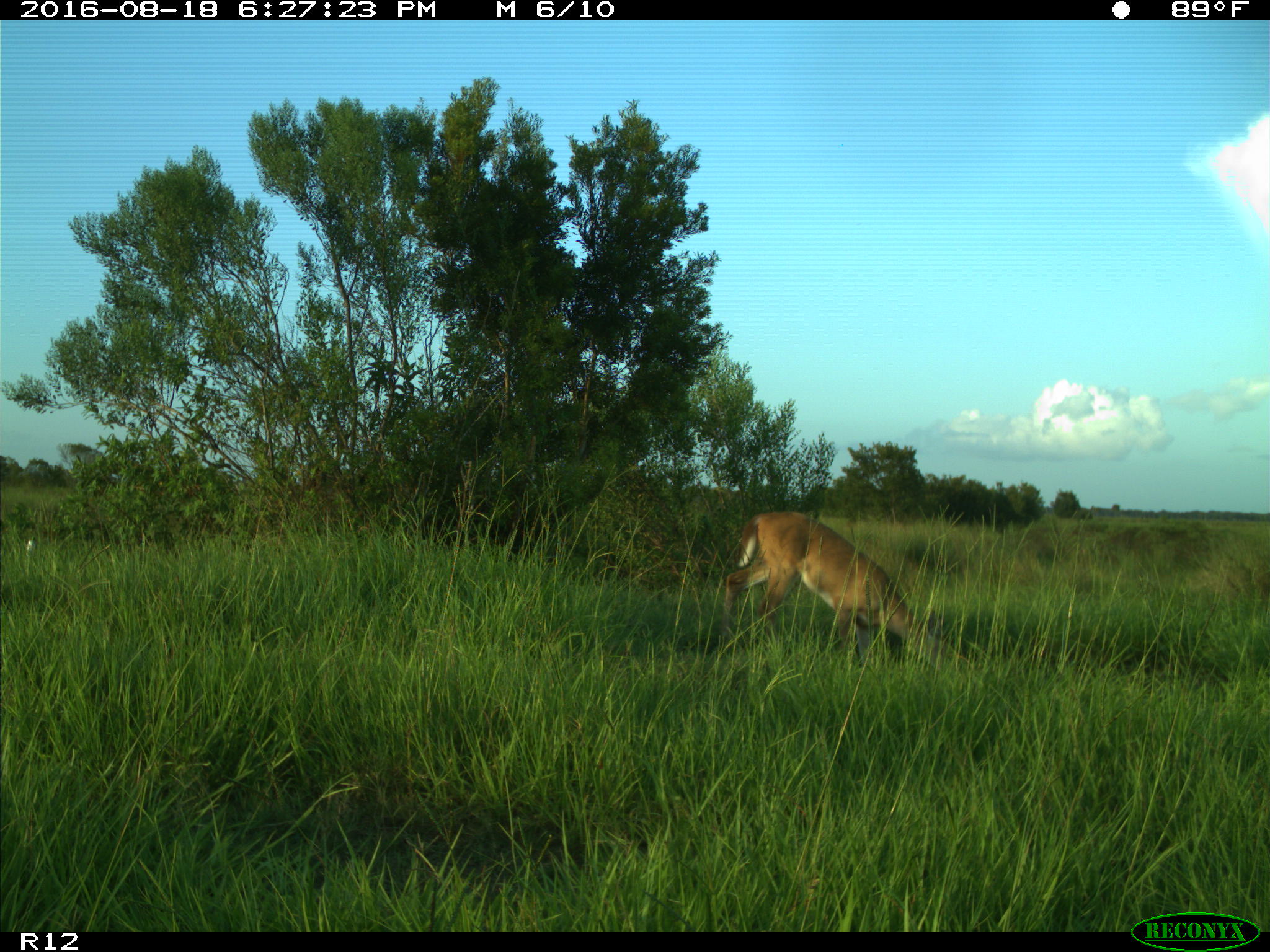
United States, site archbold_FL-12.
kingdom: Animalia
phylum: Chordata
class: Mammalia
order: Artiodactyla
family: Cervidae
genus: Odocoileus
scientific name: Odocoileus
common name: deer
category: unidentified deer